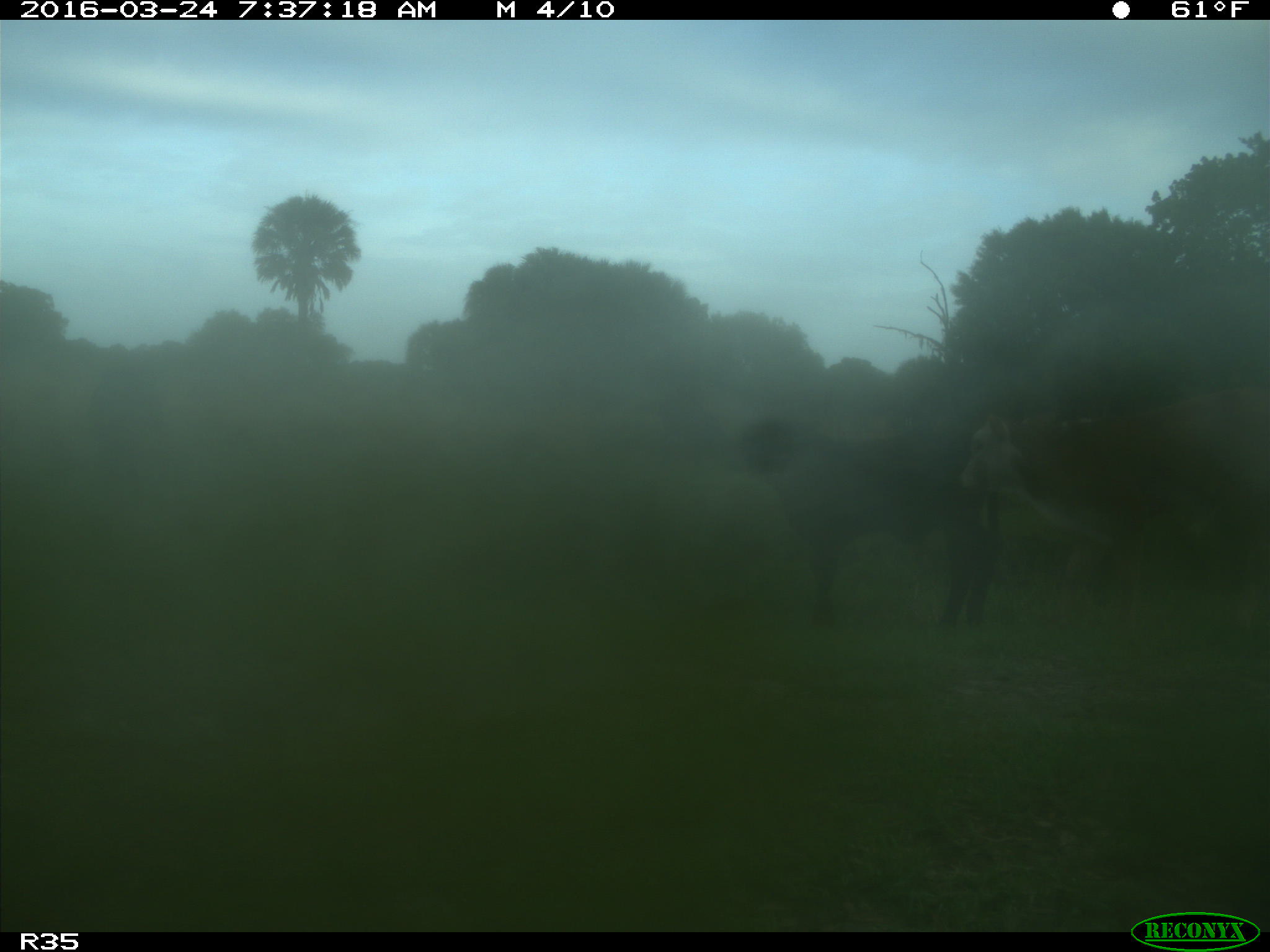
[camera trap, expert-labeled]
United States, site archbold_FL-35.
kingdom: Animalia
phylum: Chordata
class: Mammalia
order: Artiodactyla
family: Bovidae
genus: Bos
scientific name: Bos taurus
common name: domestic cow